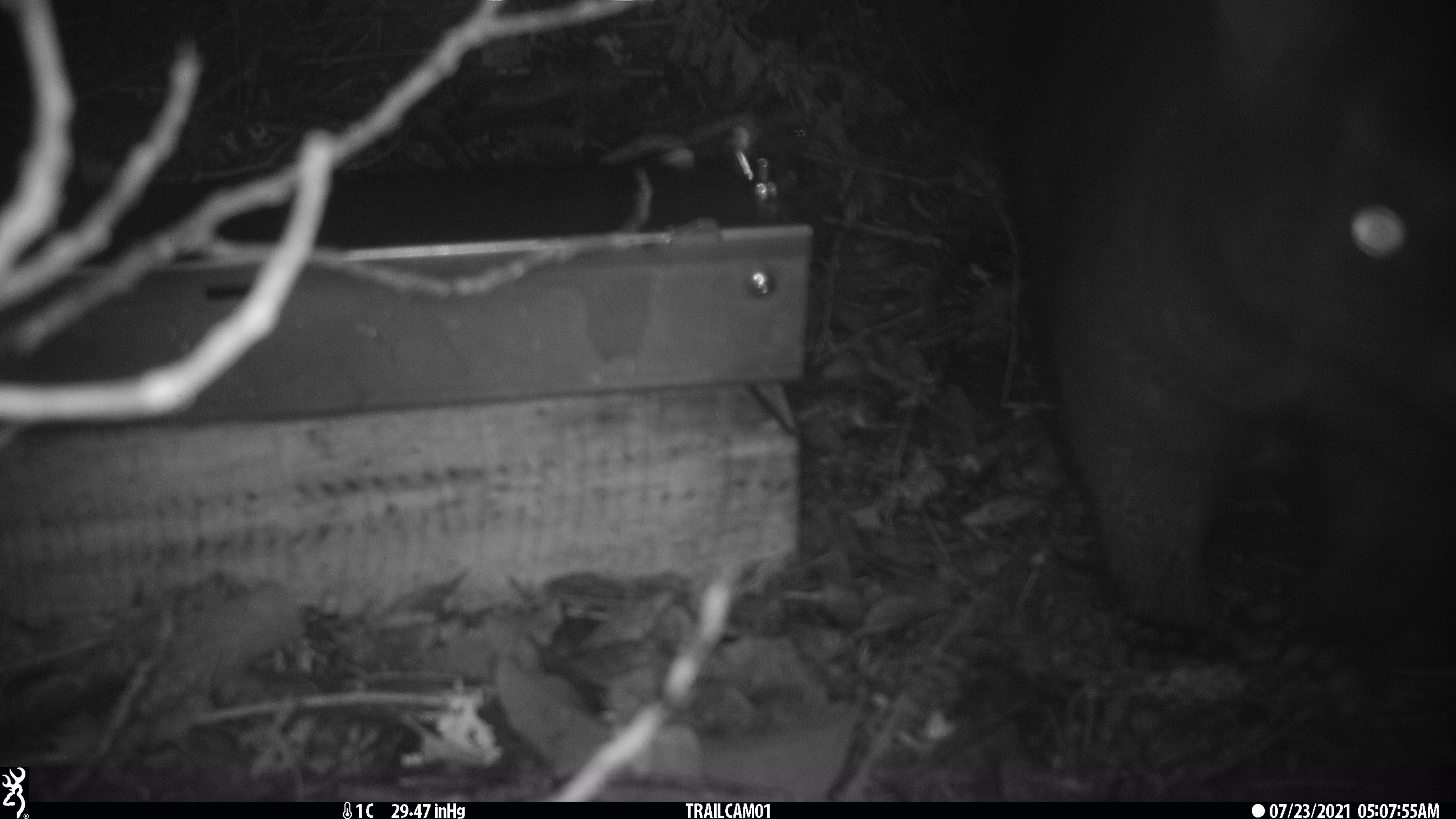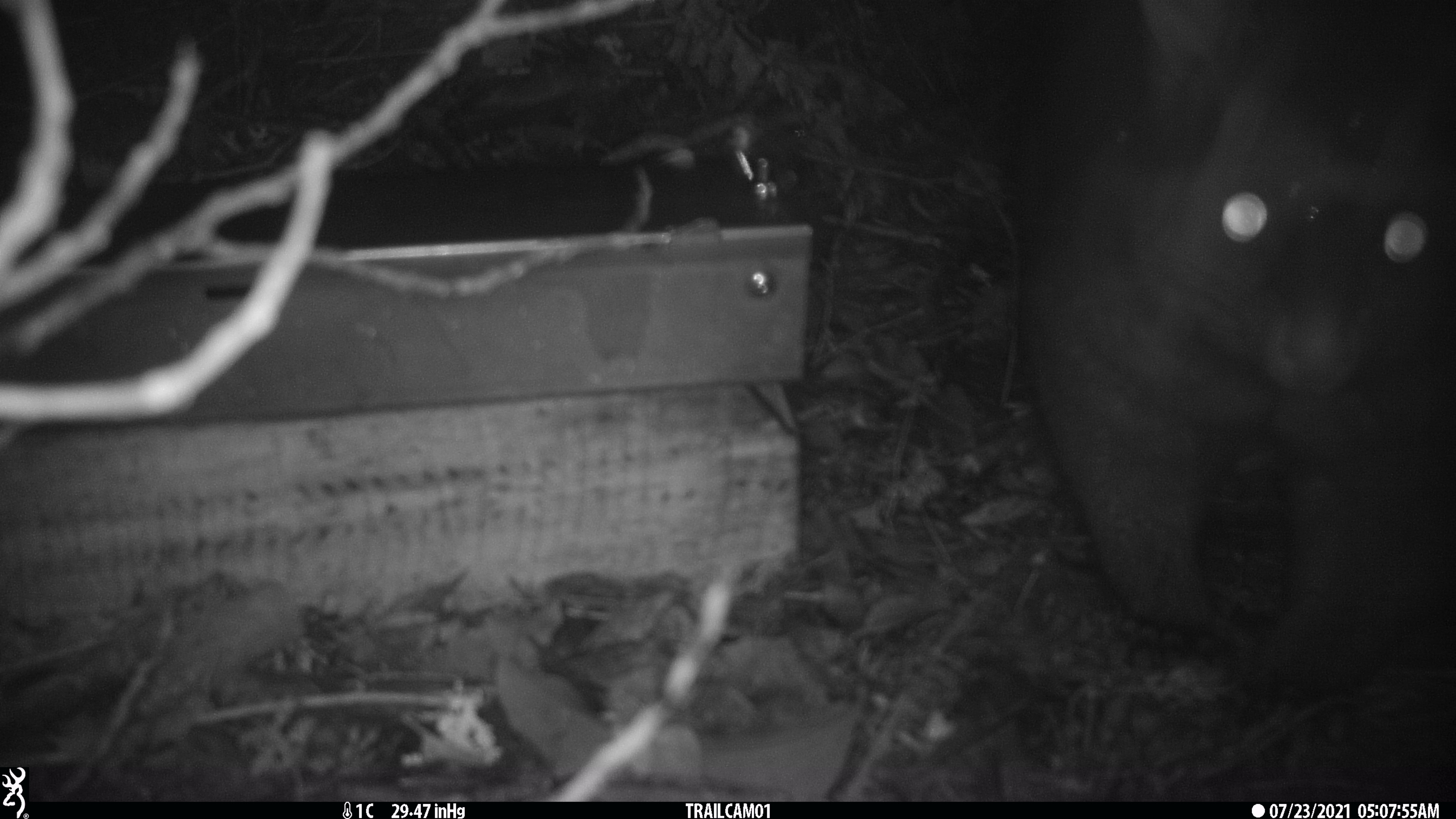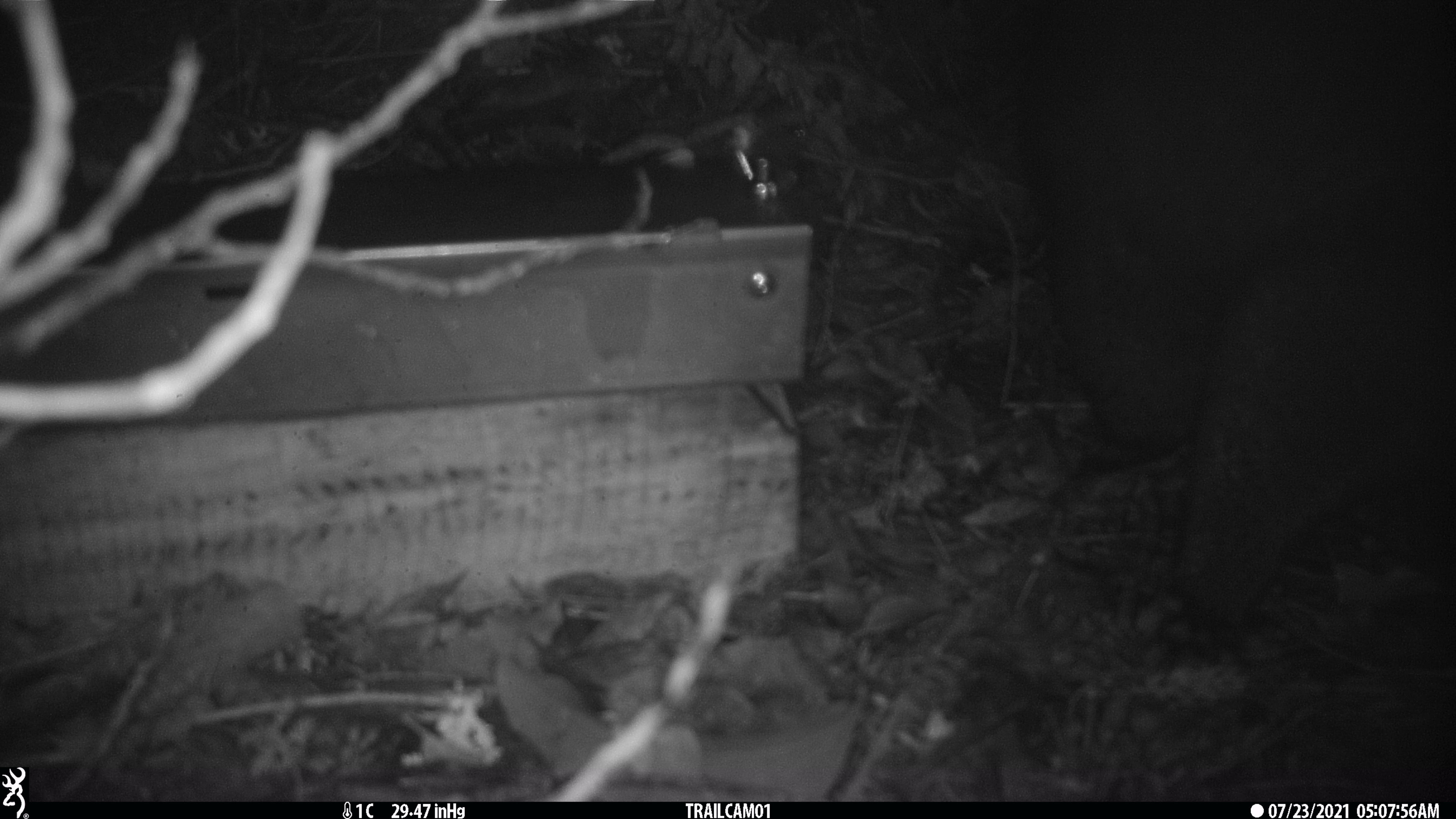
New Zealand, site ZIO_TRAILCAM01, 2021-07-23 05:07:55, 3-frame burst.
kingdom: Animalia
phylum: Chordata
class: Mammalia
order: Diprotodontia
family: Phalangeridae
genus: Trichosurus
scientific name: Trichosurus vulpecula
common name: common brushtail possum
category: possum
Possum (common brushtail possum) (Trichosurus vulpecula).